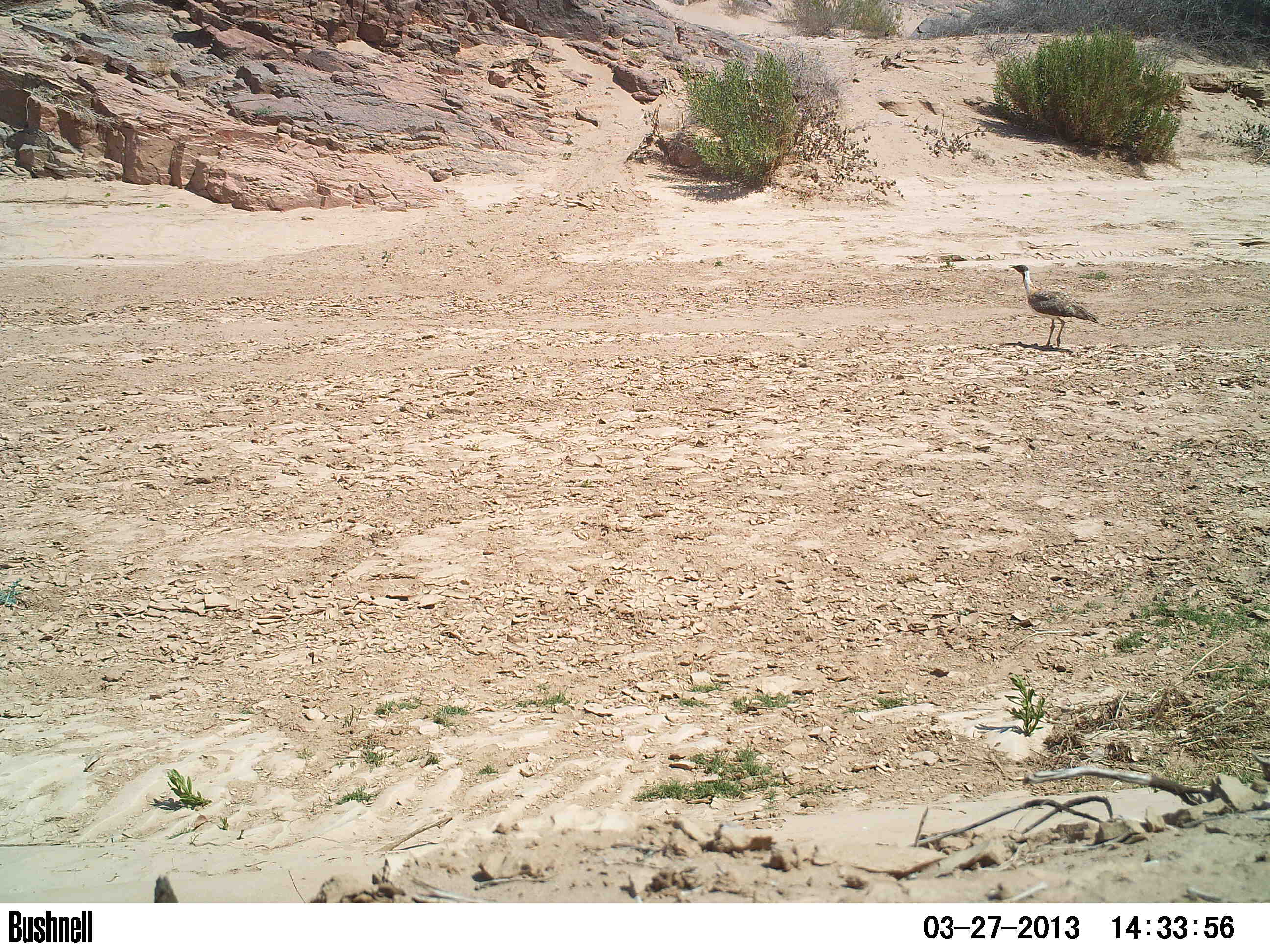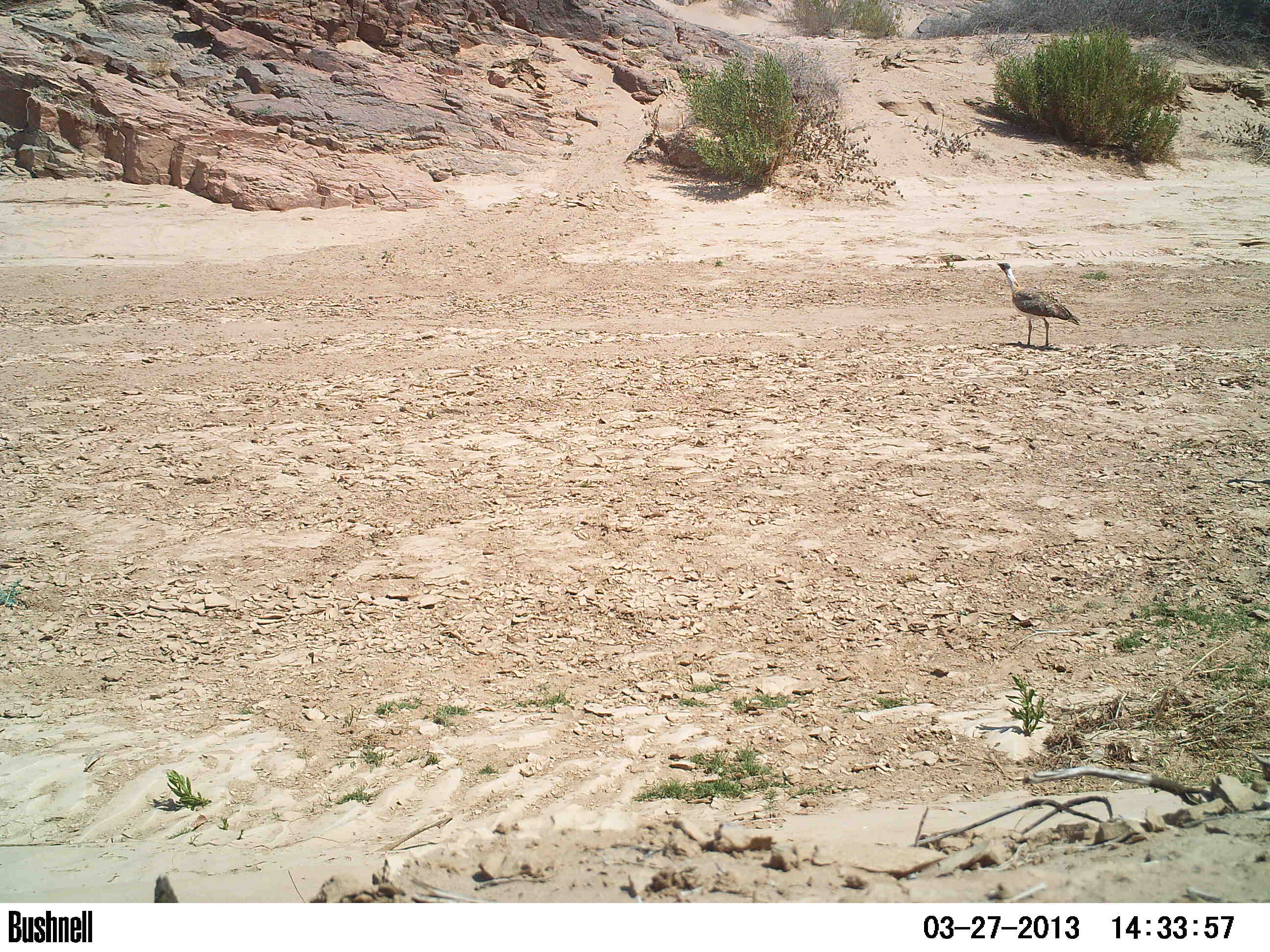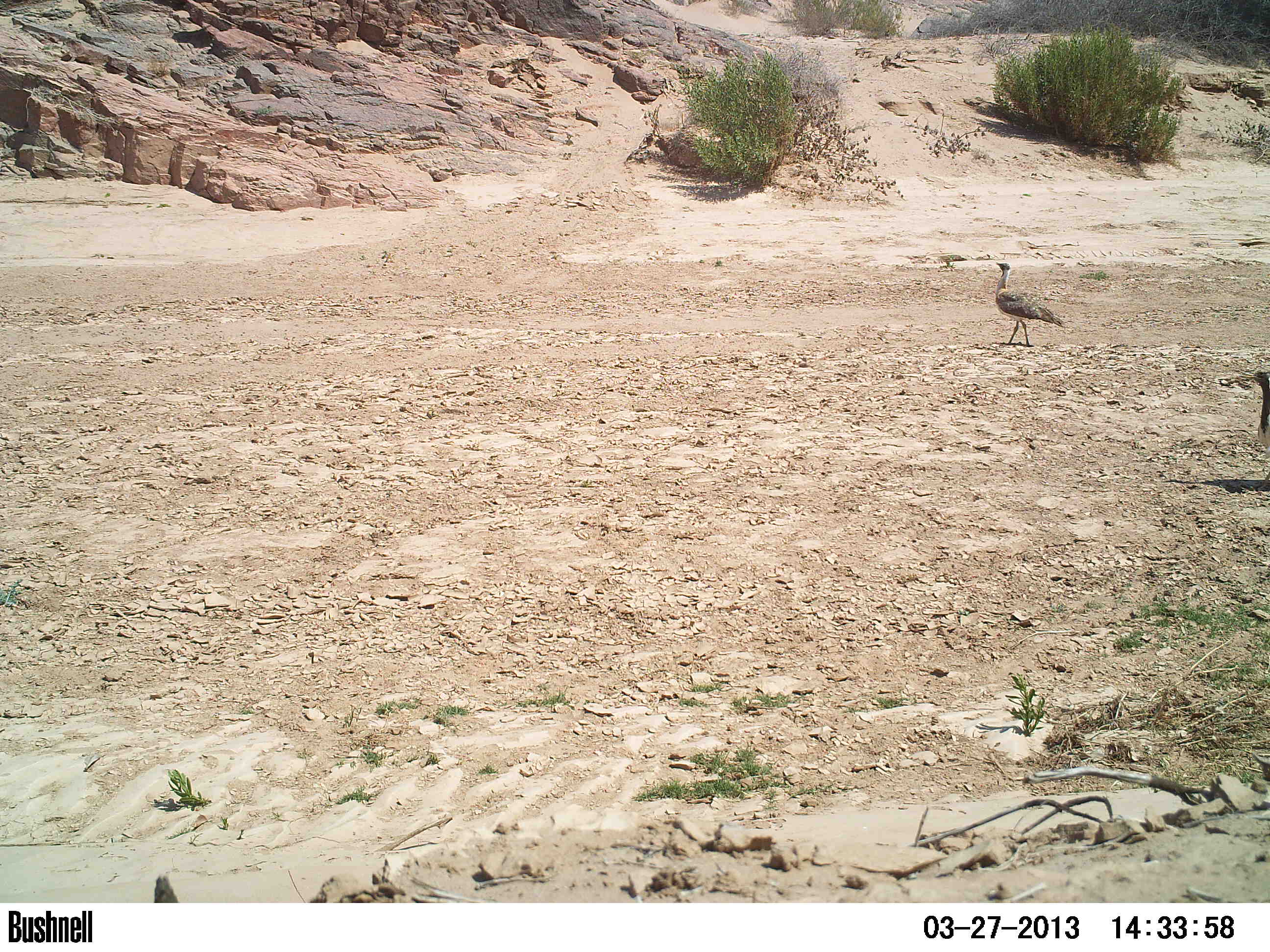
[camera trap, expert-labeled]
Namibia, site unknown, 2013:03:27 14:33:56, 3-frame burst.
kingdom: Animalia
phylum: Chordata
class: Aves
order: Otidiformes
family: Otididae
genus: Neotis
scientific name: Neotis ludwigii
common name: ludwig's bustard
Neotis ludwigii (ludwig's bustard).